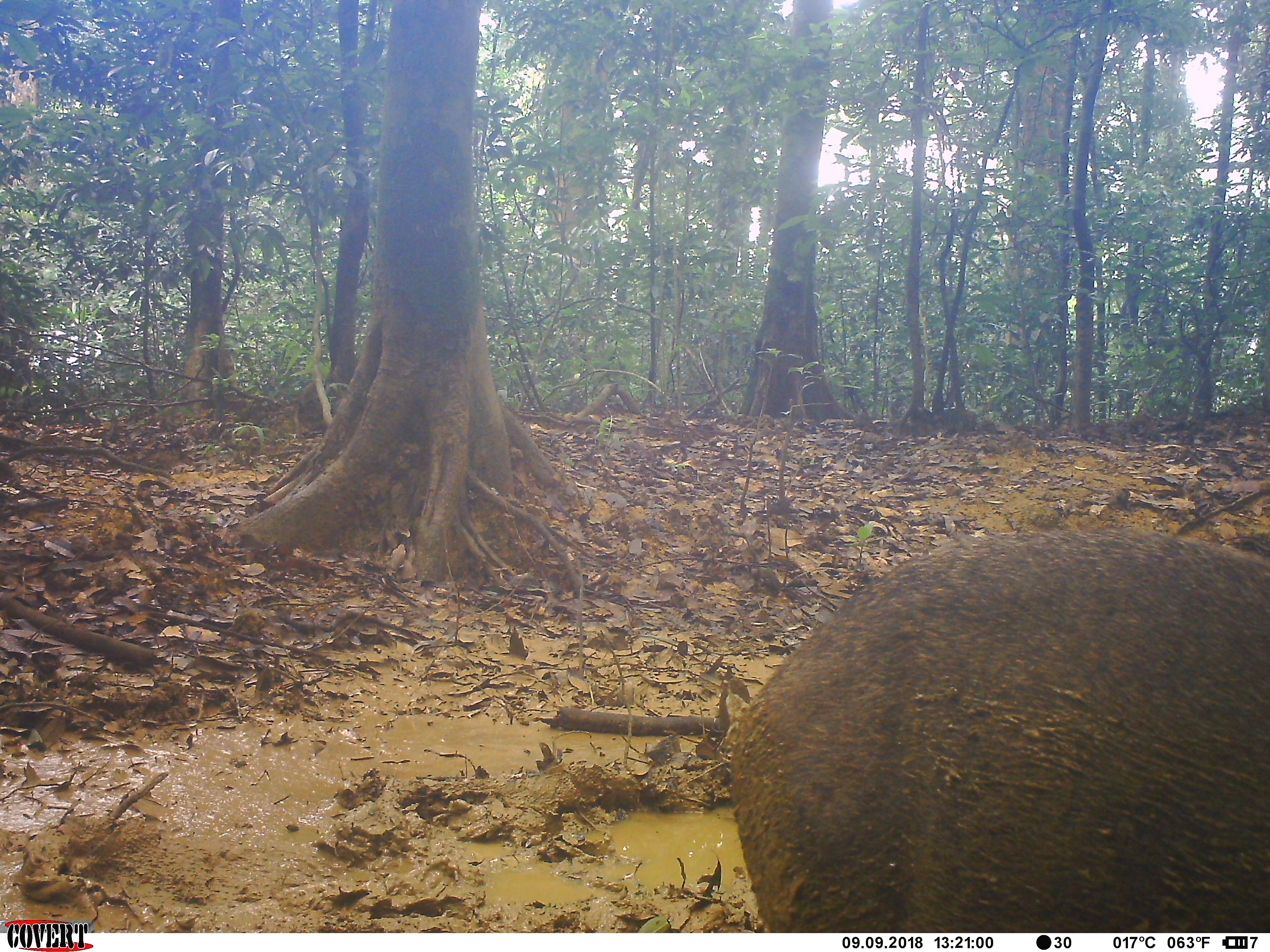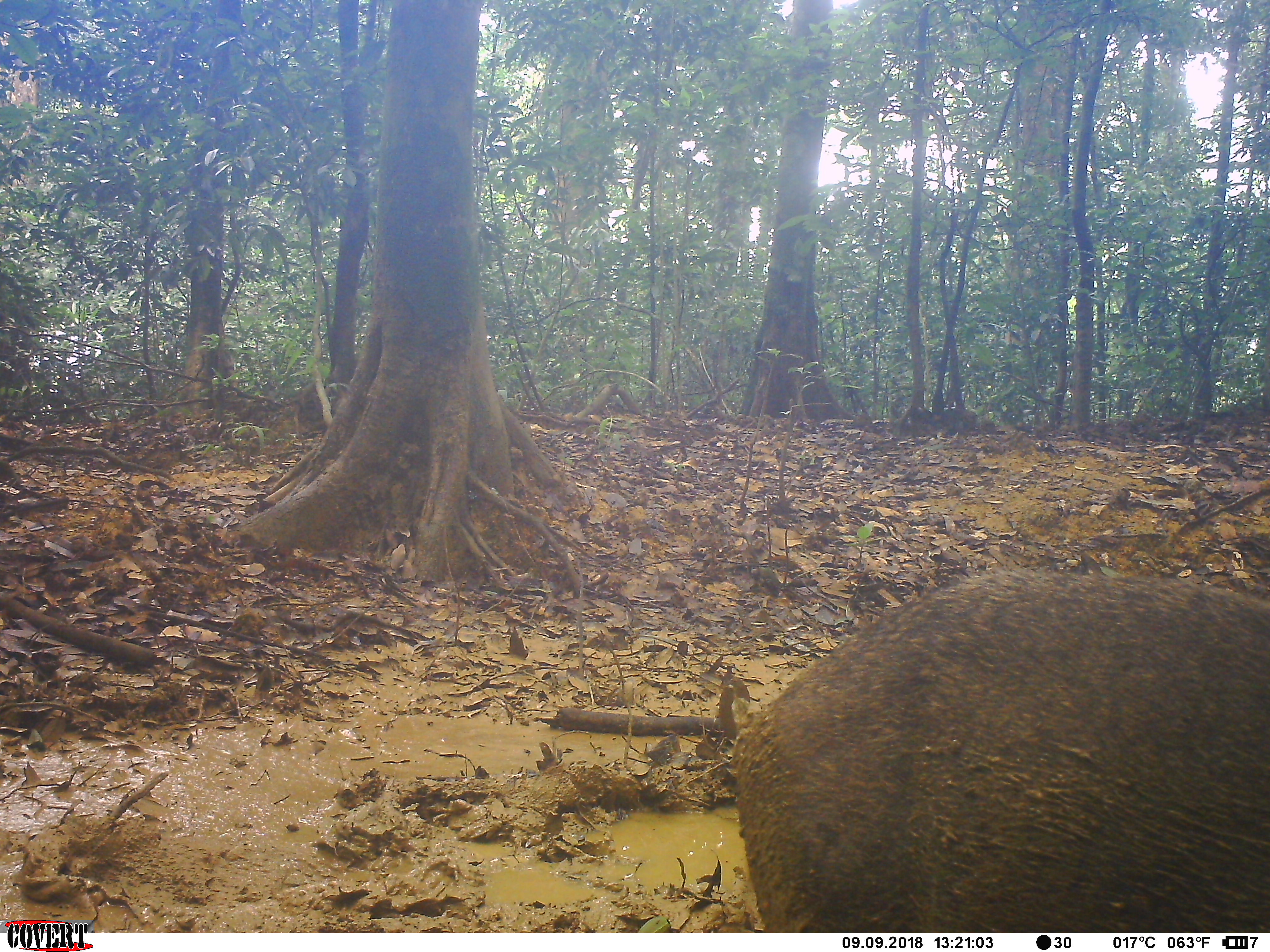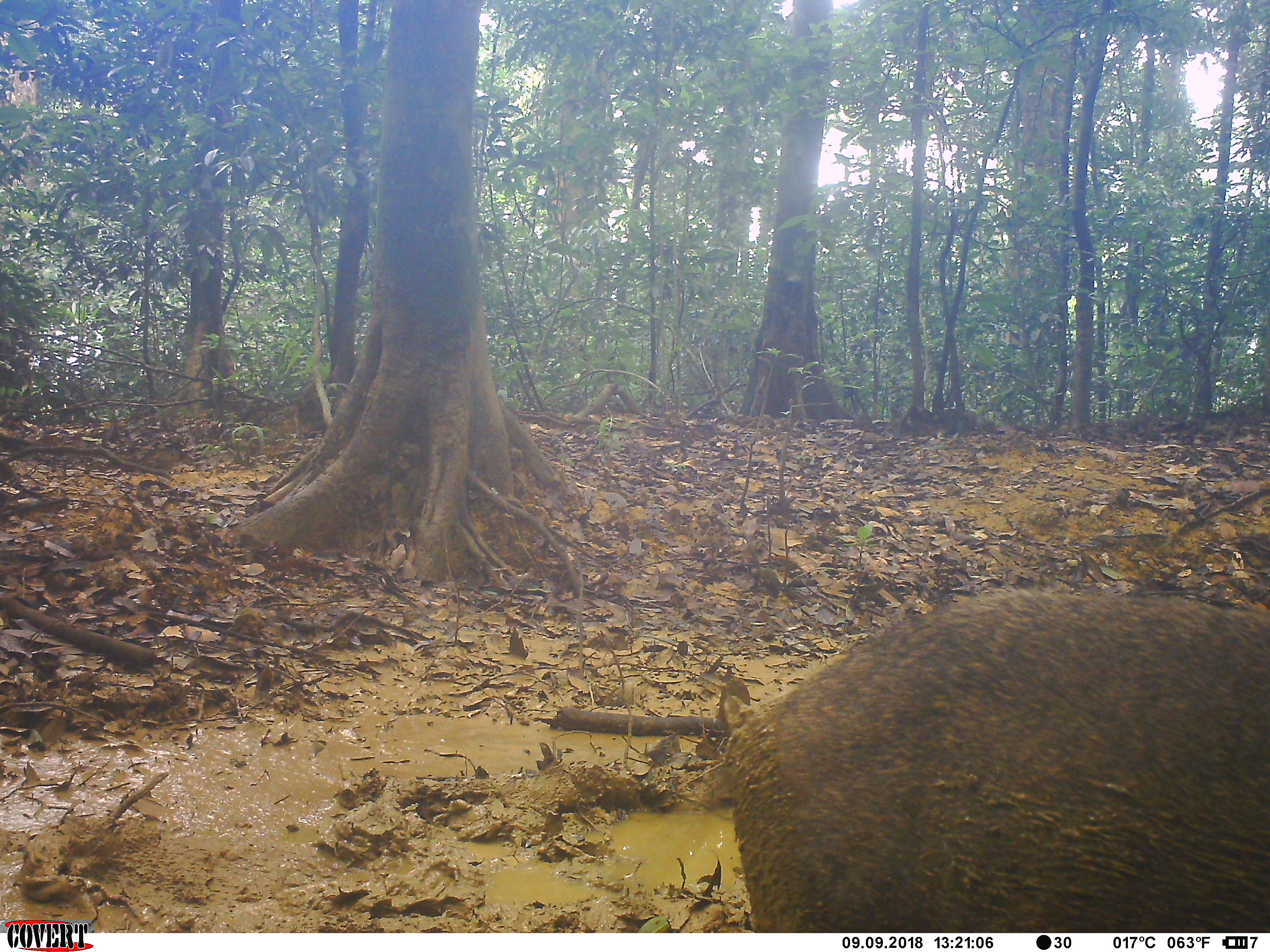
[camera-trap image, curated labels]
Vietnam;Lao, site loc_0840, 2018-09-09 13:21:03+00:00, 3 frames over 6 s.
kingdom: Animalia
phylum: Chordata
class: Mammalia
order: Artiodactyla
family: Suidae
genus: Sus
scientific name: Sus scrofa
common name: eurasian wild pig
Eurasian wild pig (Sus scrofa). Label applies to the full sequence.